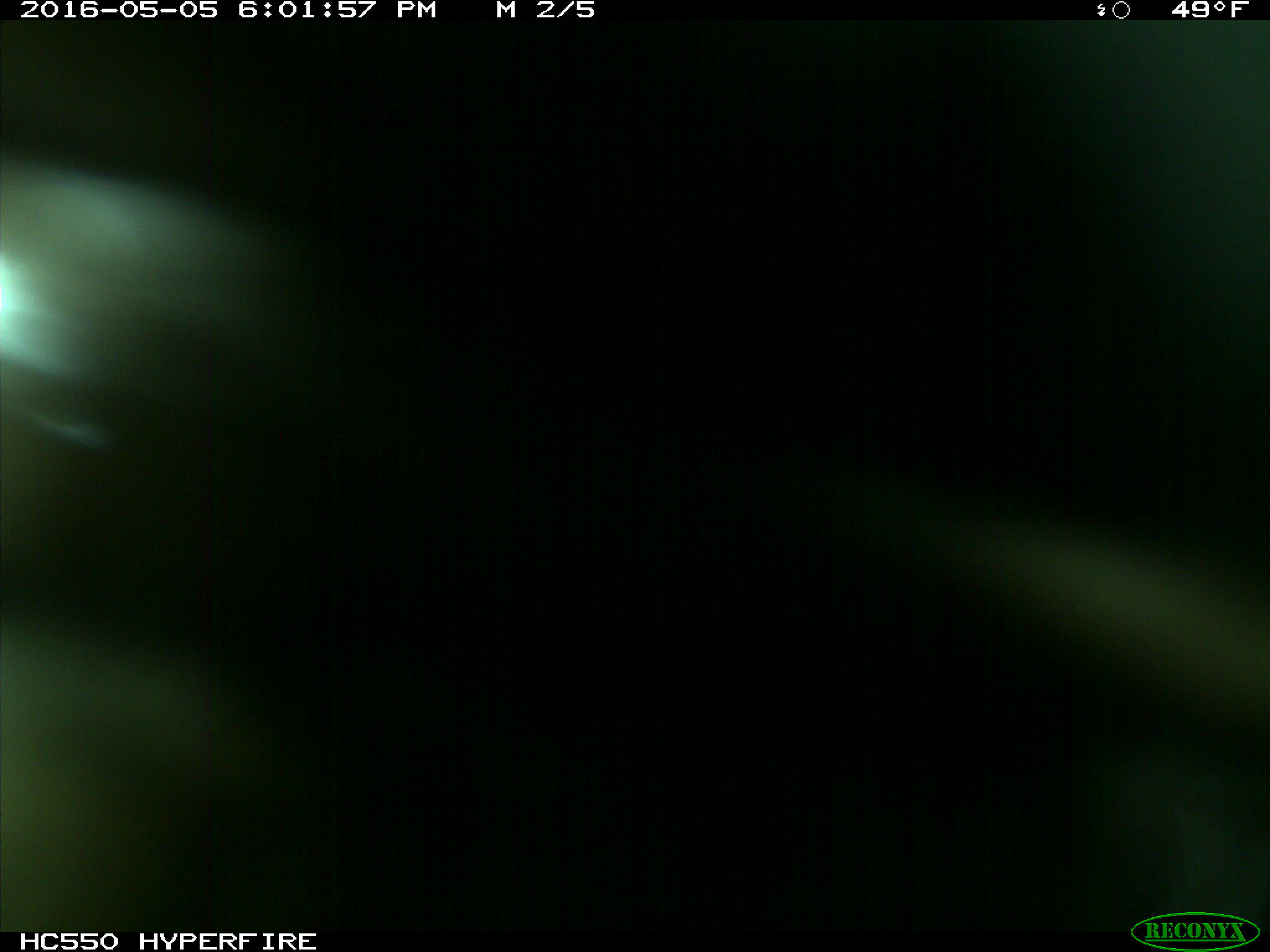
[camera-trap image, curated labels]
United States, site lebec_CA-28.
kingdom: Animalia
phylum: Chordata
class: Mammalia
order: Artiodactyla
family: Bovidae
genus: Bos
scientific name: Bos taurus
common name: domestic cow